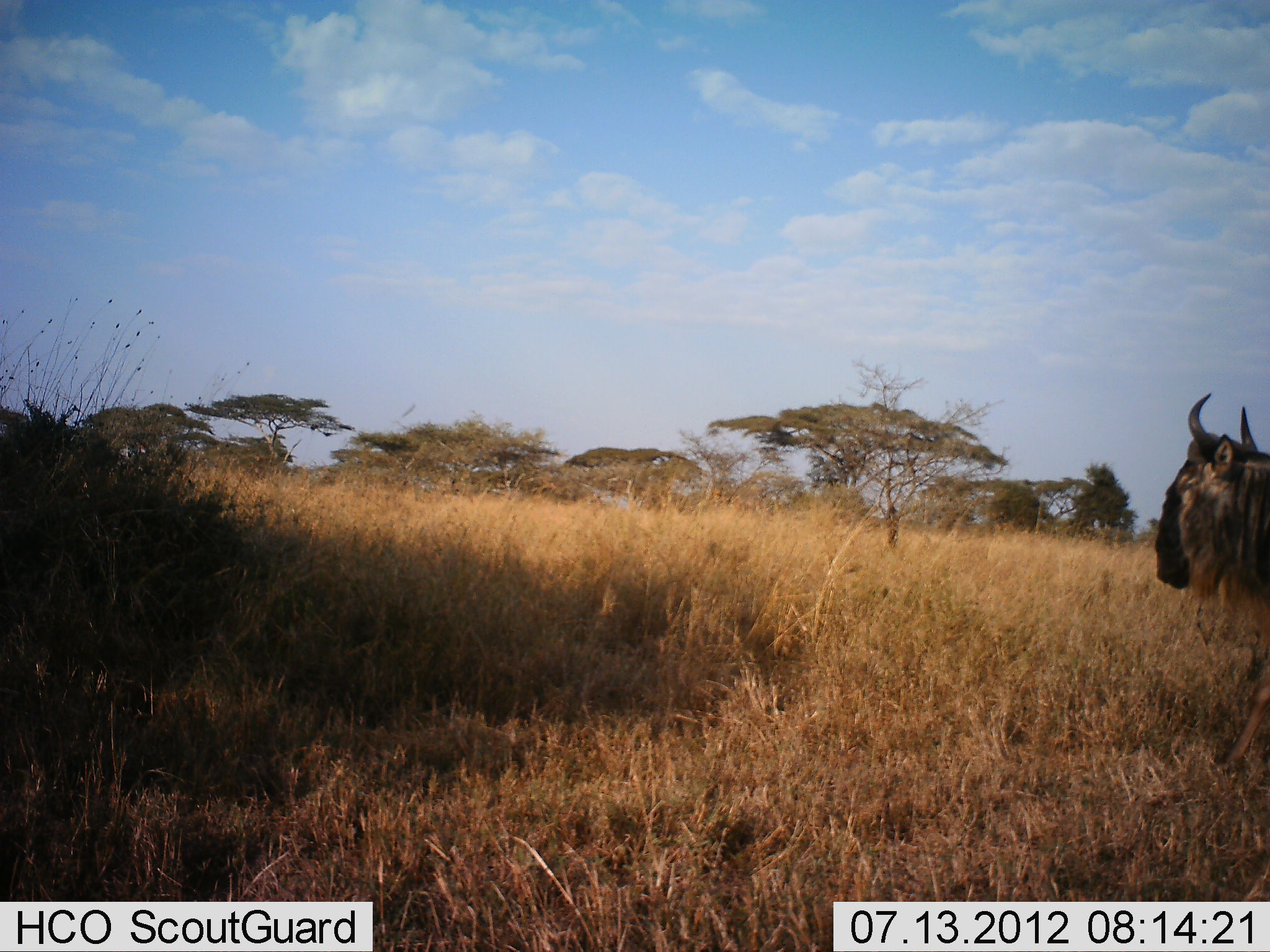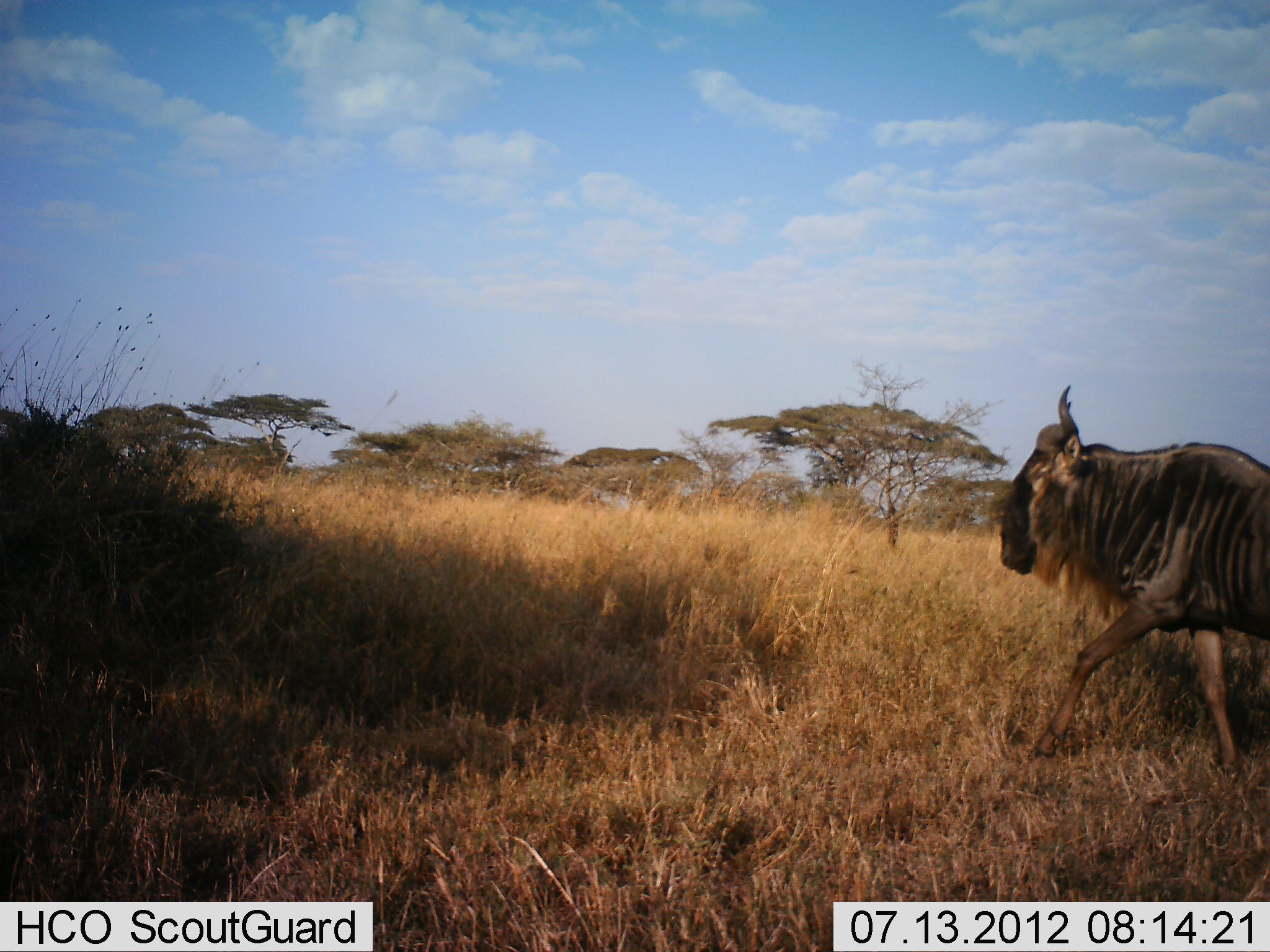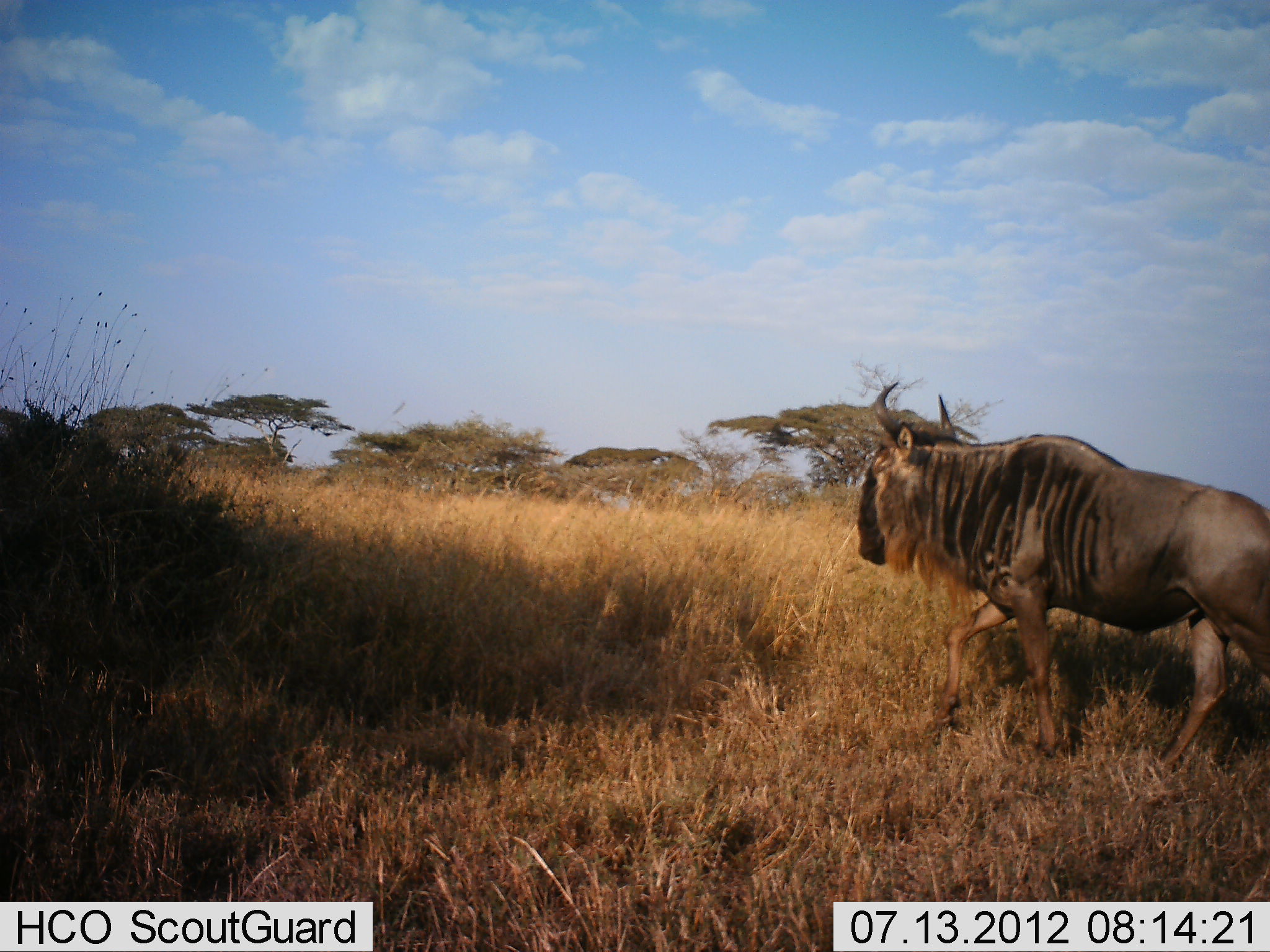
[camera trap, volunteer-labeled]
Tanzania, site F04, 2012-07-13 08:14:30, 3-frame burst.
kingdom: Animalia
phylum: Chordata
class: Mammalia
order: Artiodactyla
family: Bovidae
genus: Connochaetes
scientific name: Connochaetes taurinus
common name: blue wildebeest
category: wildebeest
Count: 1.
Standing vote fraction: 0%.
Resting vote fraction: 0%.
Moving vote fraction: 100%.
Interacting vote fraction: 0%.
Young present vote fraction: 0%.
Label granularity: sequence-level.